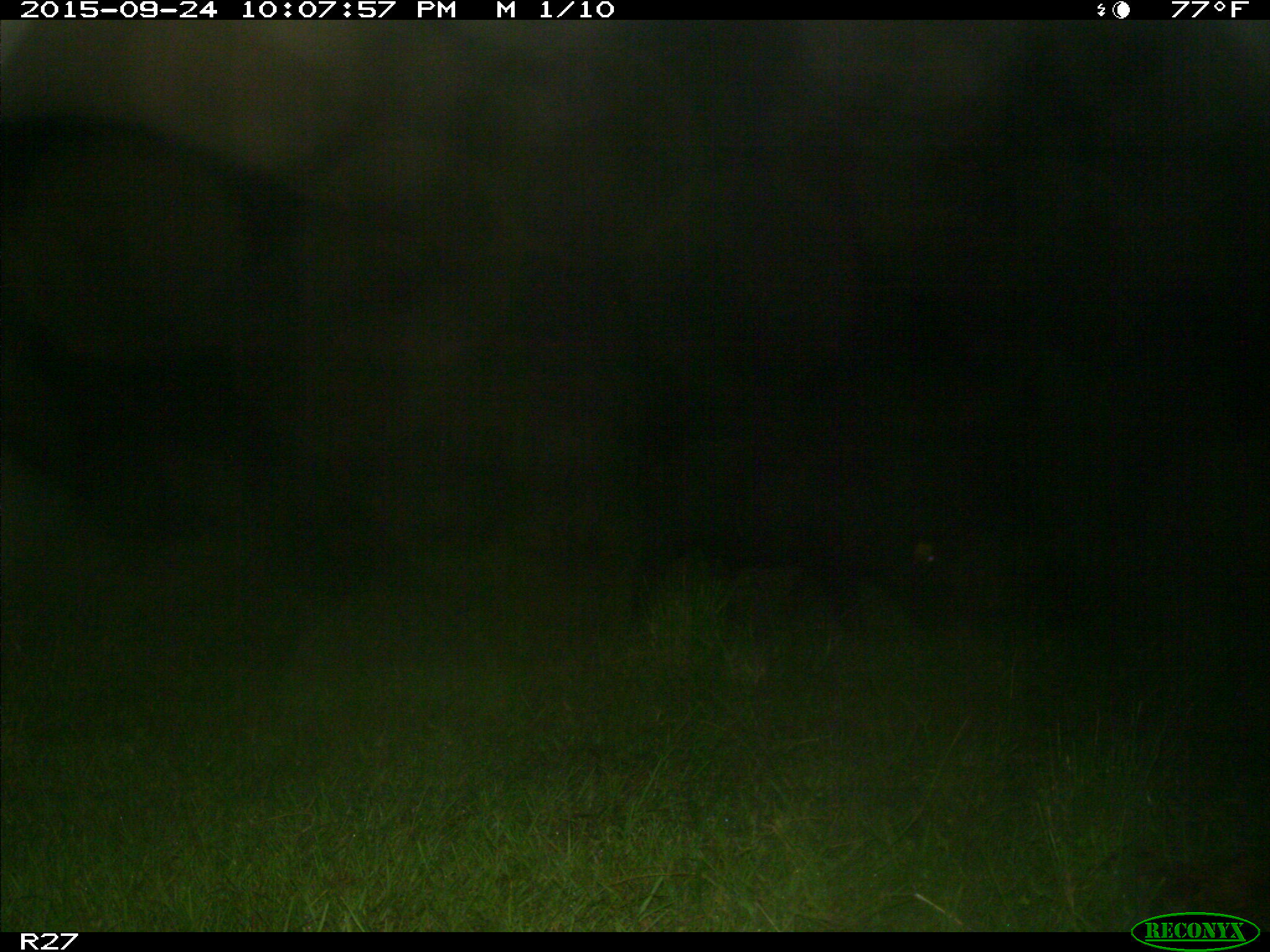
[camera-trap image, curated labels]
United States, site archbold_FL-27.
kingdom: Animalia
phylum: Chordata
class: Mammalia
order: Artiodactyla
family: Suidae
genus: Sus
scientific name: Sus scrofa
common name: wild boar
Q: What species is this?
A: Sus scrofa (wild boar).